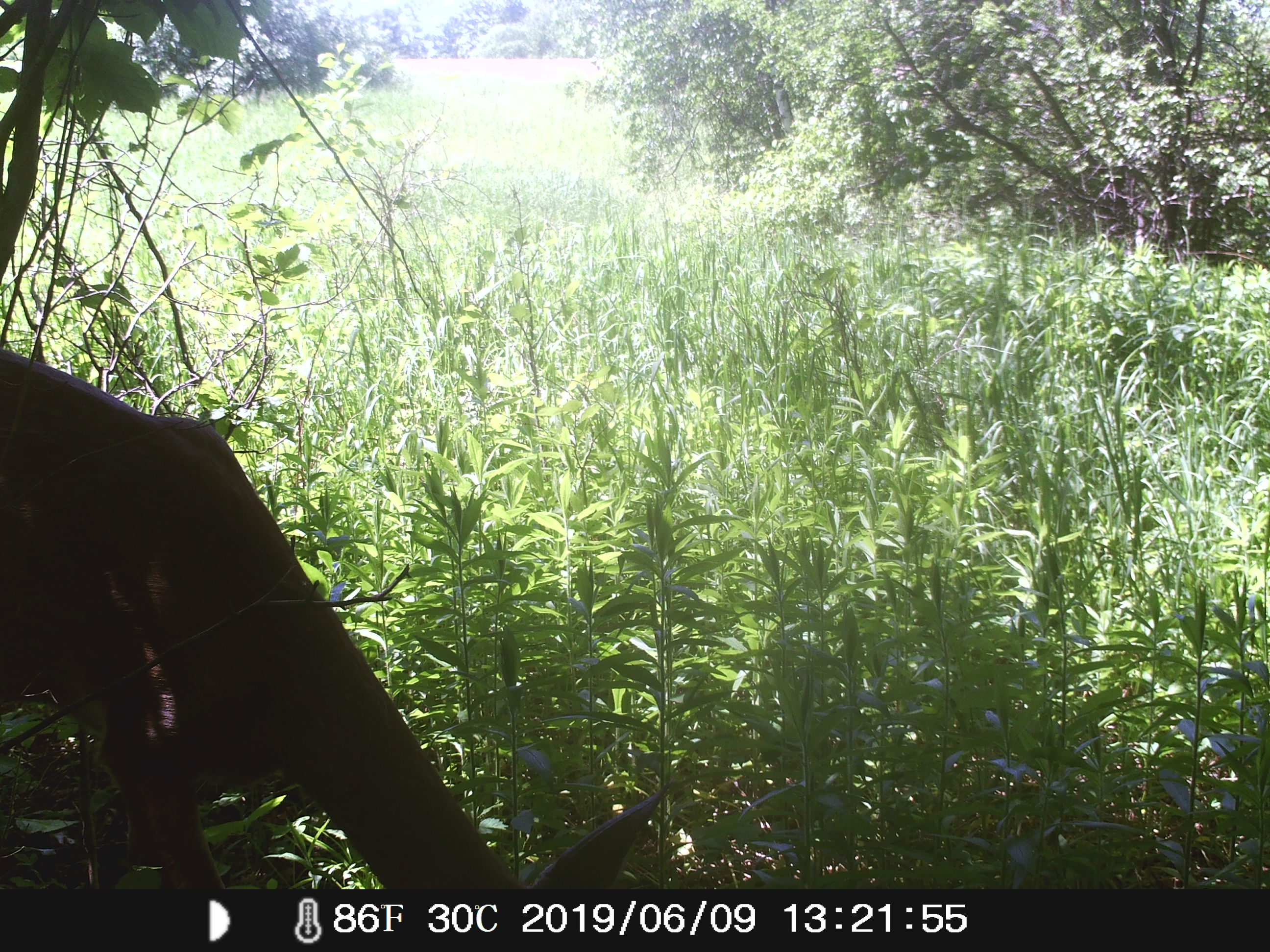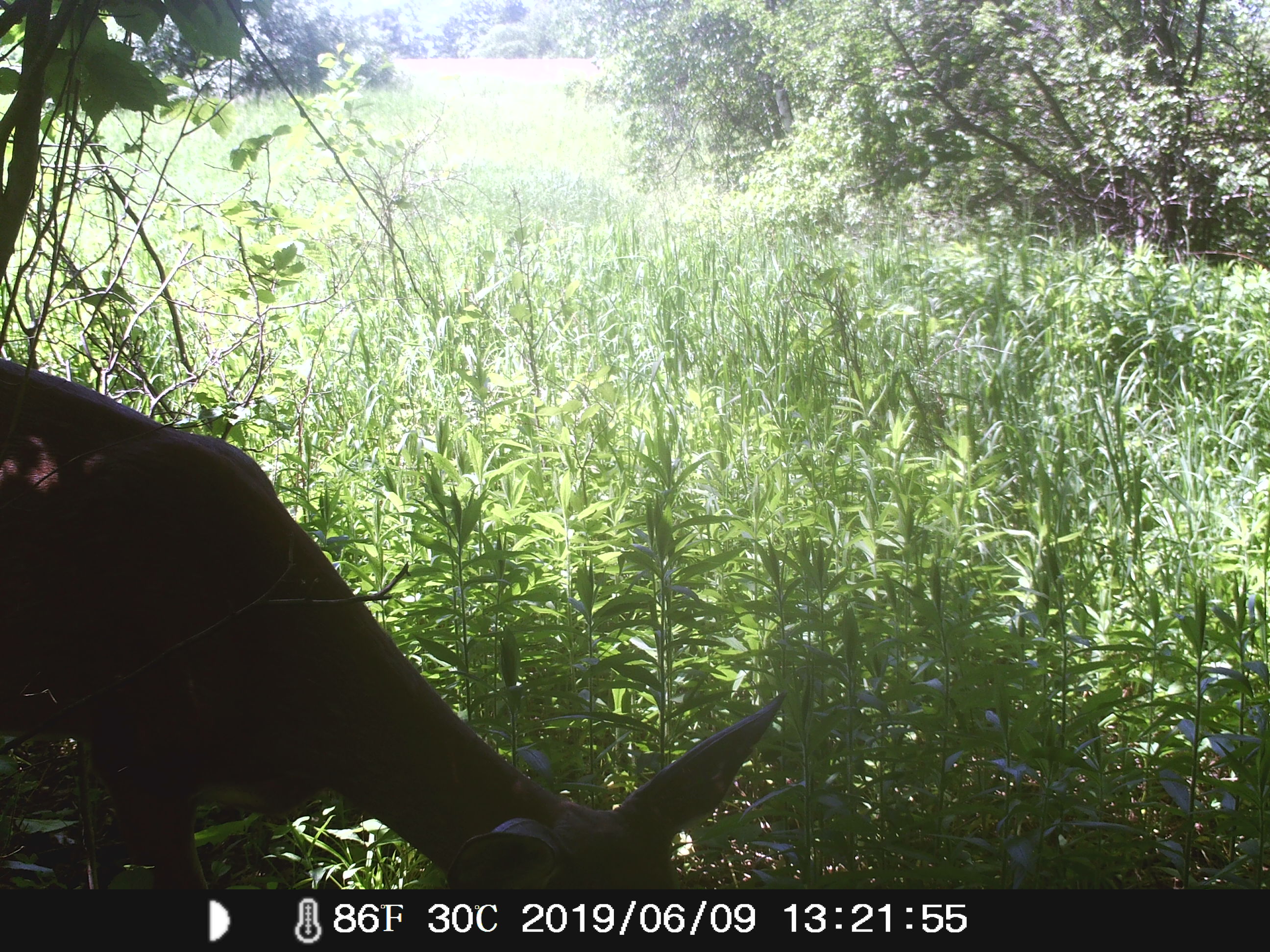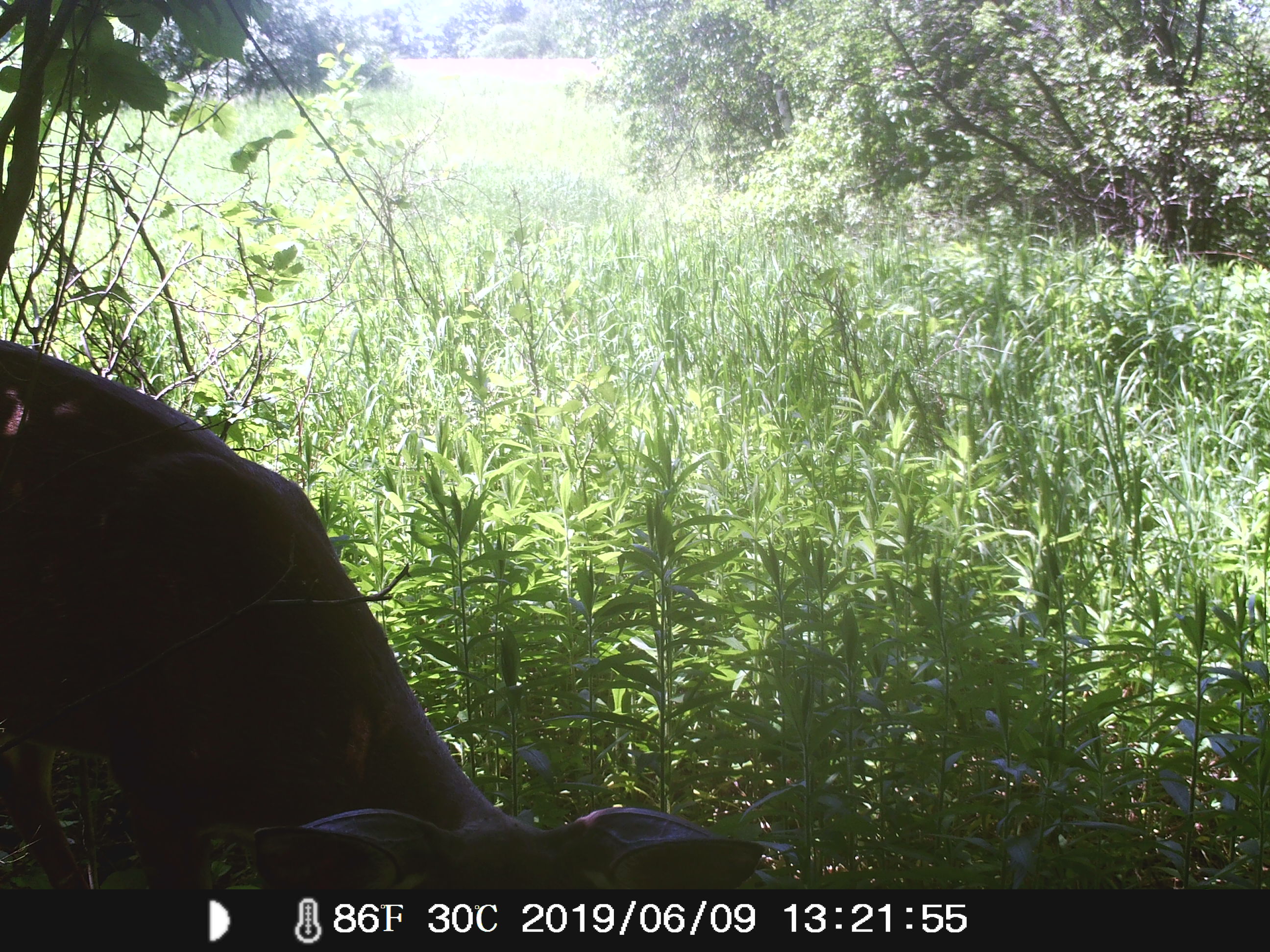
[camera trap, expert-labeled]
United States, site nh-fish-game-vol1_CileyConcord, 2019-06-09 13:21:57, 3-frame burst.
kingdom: Animalia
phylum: Chordata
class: Mammalia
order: Artiodactyla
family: Cervidae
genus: Odocoileus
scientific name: Odocoileus virginianus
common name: white-tailed deer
White-tailed deer (Odocoileus virginianus).